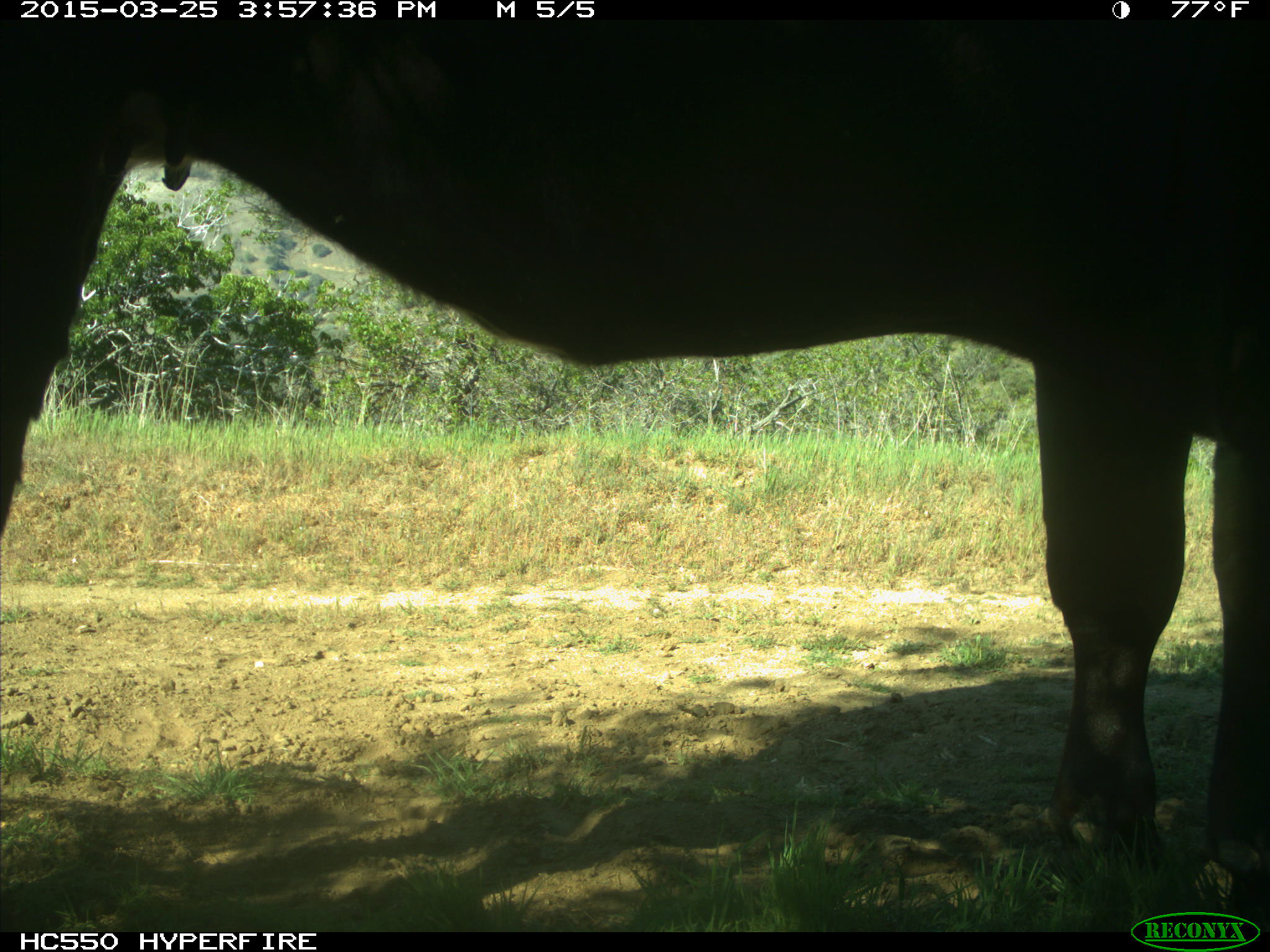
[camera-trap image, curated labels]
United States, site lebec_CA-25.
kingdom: Animalia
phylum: Chordata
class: Mammalia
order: Artiodactyla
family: Bovidae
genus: Bos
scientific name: Bos taurus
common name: domestic cow